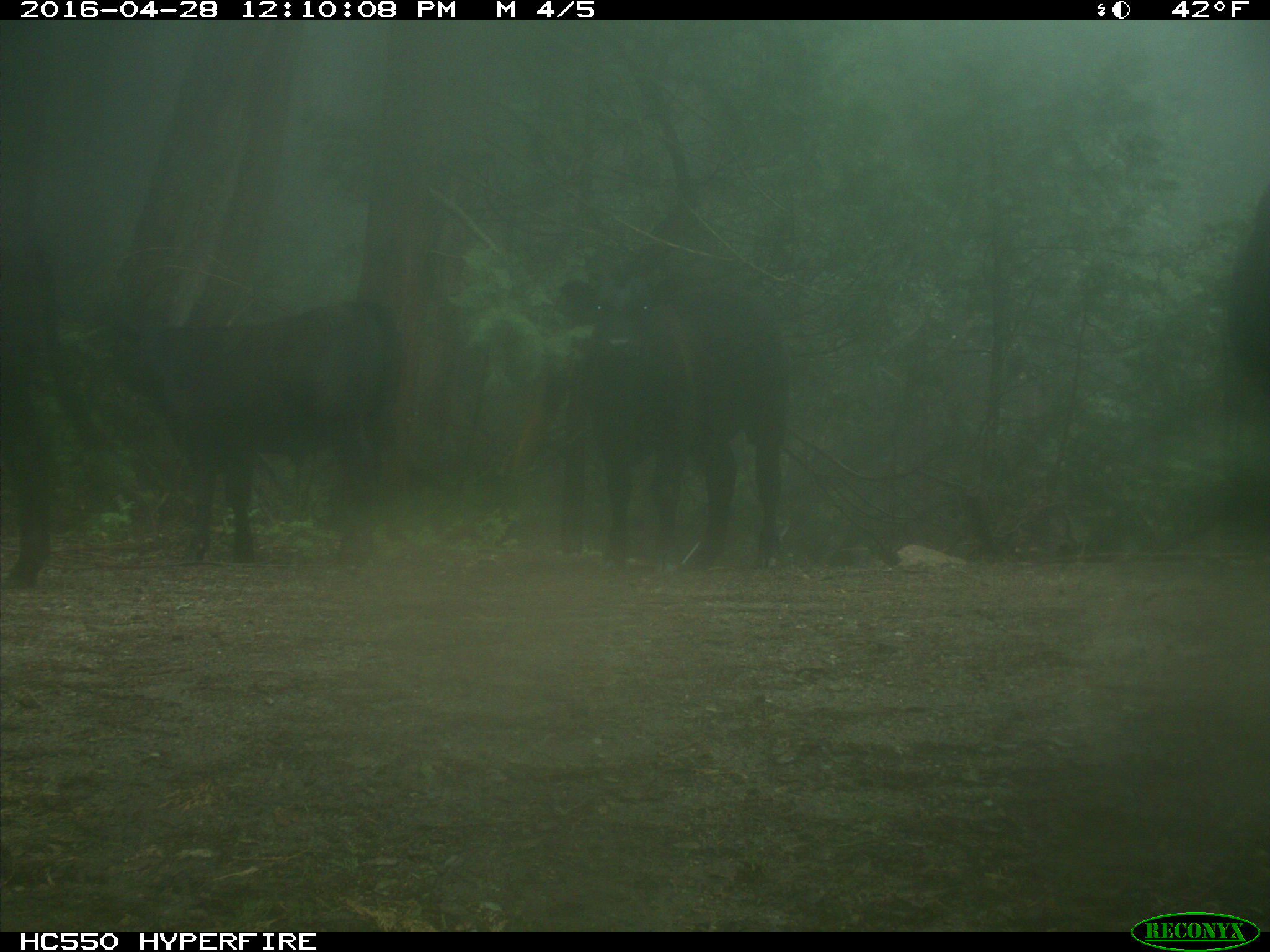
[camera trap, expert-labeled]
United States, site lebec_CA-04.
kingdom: Animalia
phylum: Chordata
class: Mammalia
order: Artiodactyla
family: Bovidae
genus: Bos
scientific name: Bos taurus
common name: domestic cow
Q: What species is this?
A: Bos taurus (domestic cow).